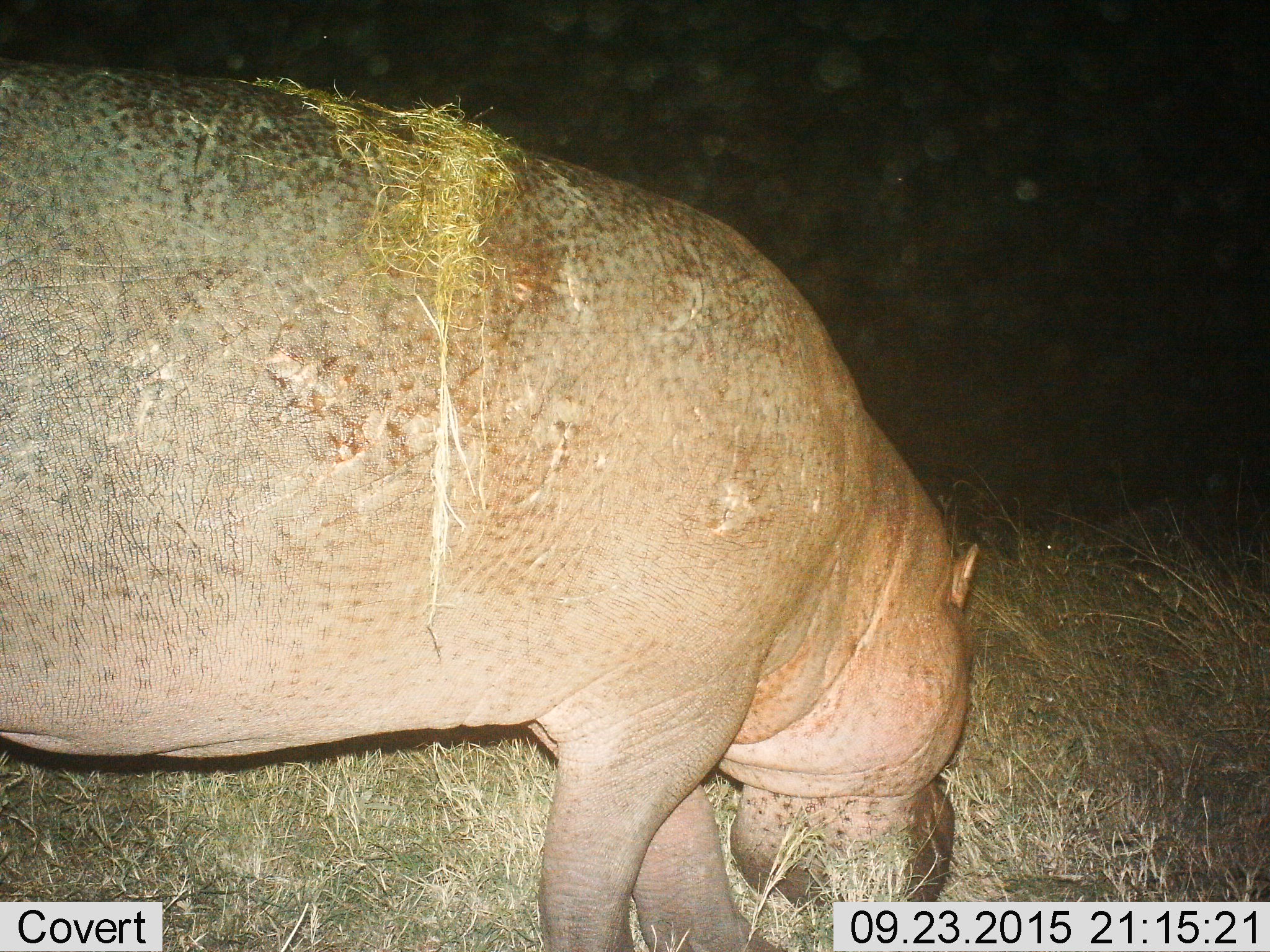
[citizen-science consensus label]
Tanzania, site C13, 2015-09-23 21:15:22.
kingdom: Animalia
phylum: Chordata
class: Mammalia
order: Artiodactyla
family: Hippopotamidae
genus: Hippopotamus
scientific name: Hippopotamus amphibius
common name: hippopotamus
Hippopotamus (Hippopotamus amphibius), count 1. Behavior (volunteer vote fractions): standing 24%, resting 0%, moving 6%, interacting 0%. Young present (vote fraction): 0%. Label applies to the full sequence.